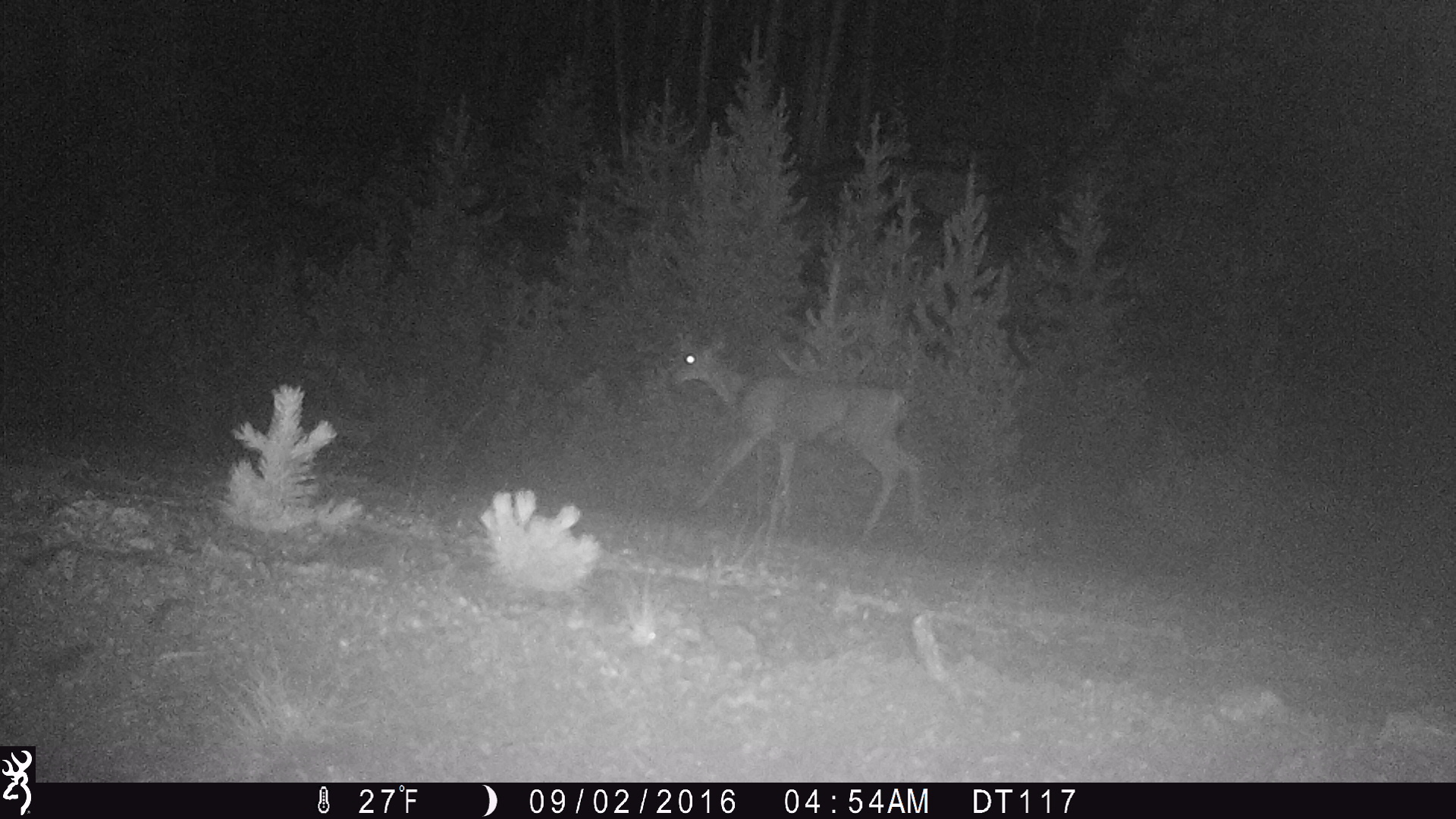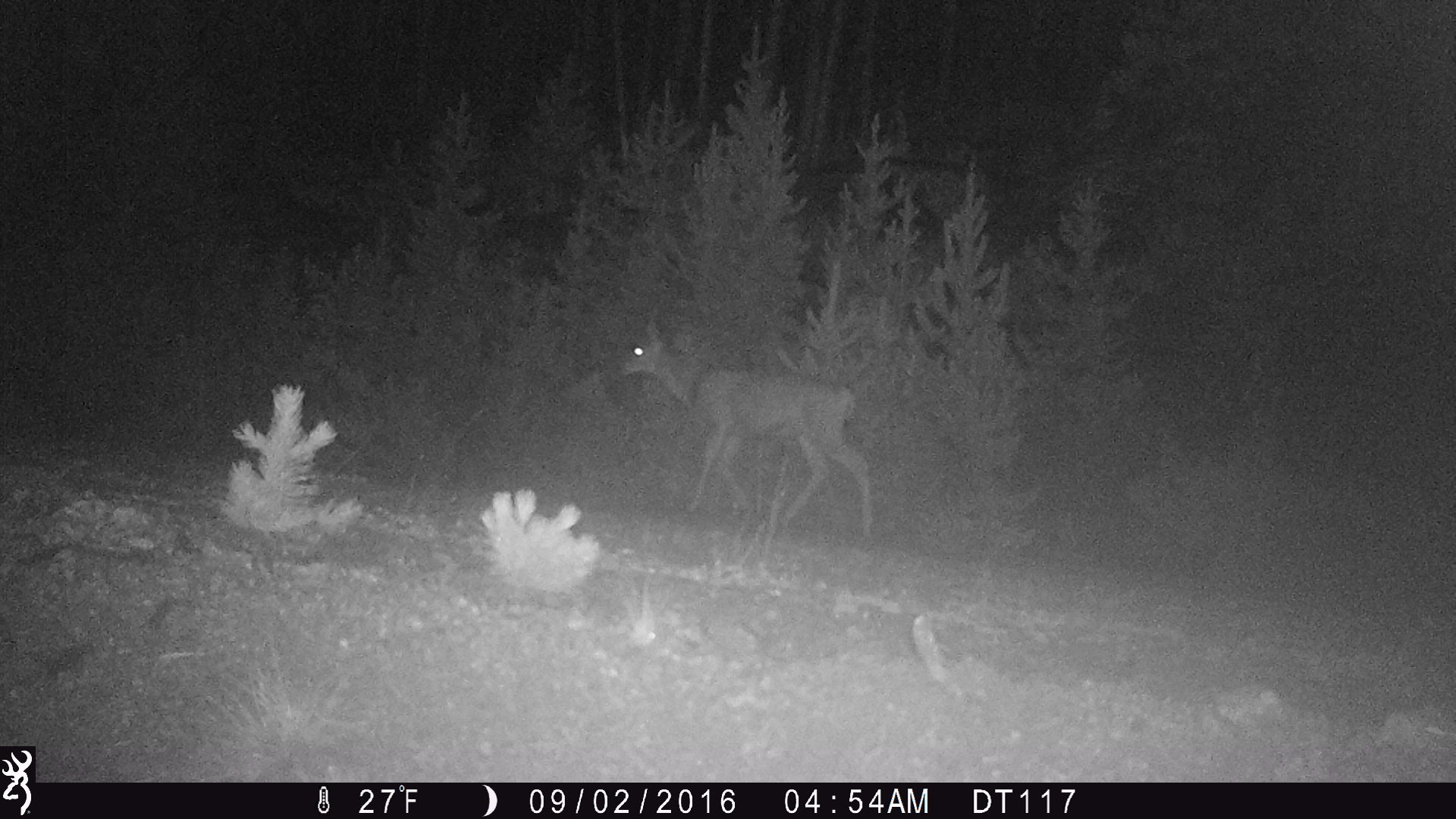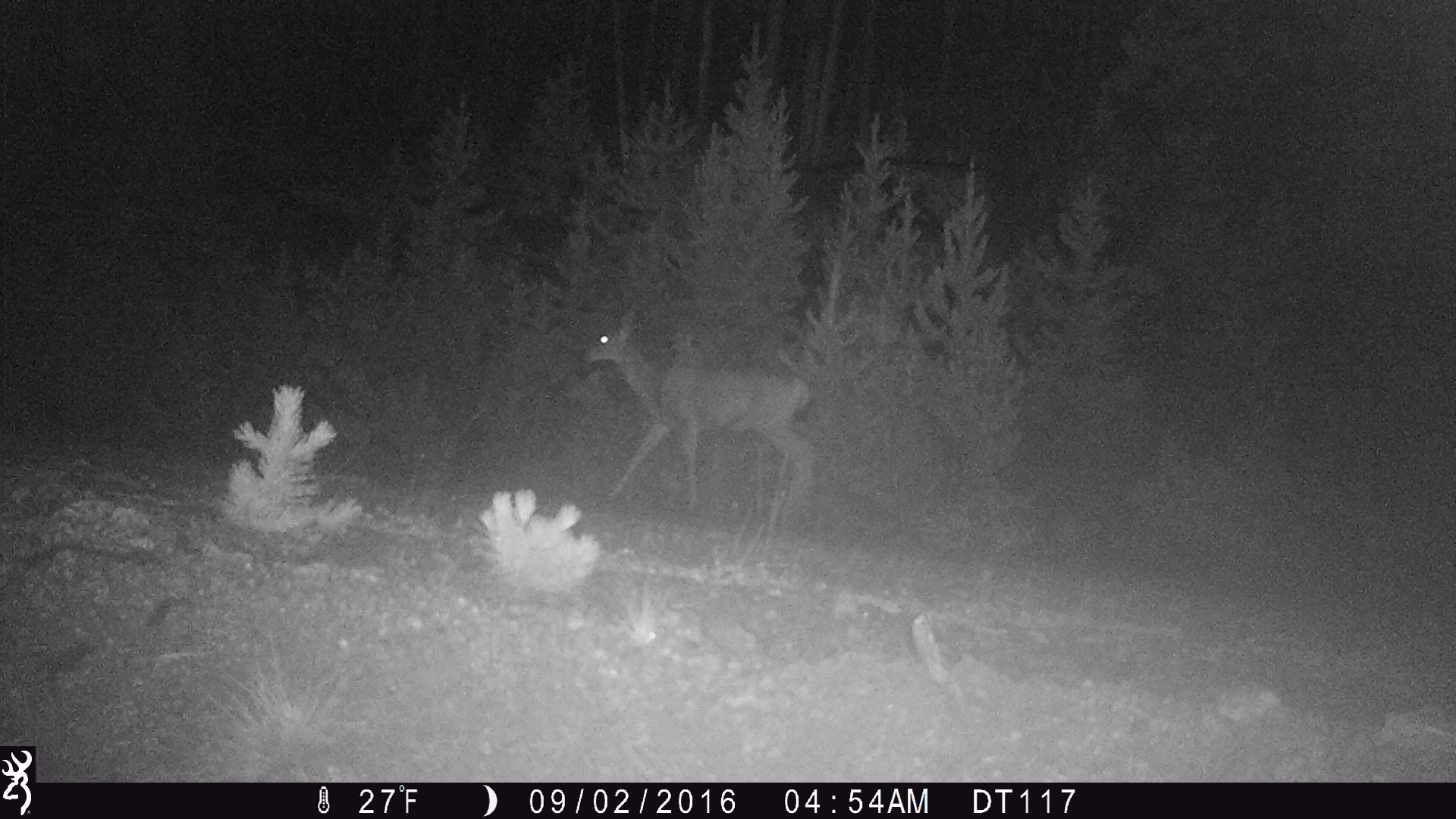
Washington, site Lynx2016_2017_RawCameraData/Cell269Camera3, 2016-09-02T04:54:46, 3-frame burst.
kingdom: Animalia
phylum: Chordata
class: Mammalia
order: Artiodactyla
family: Cervidae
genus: Odocoileus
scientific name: Odocoileus hemionus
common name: mule deer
Odocoileus hemionus (mule deer). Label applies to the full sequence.